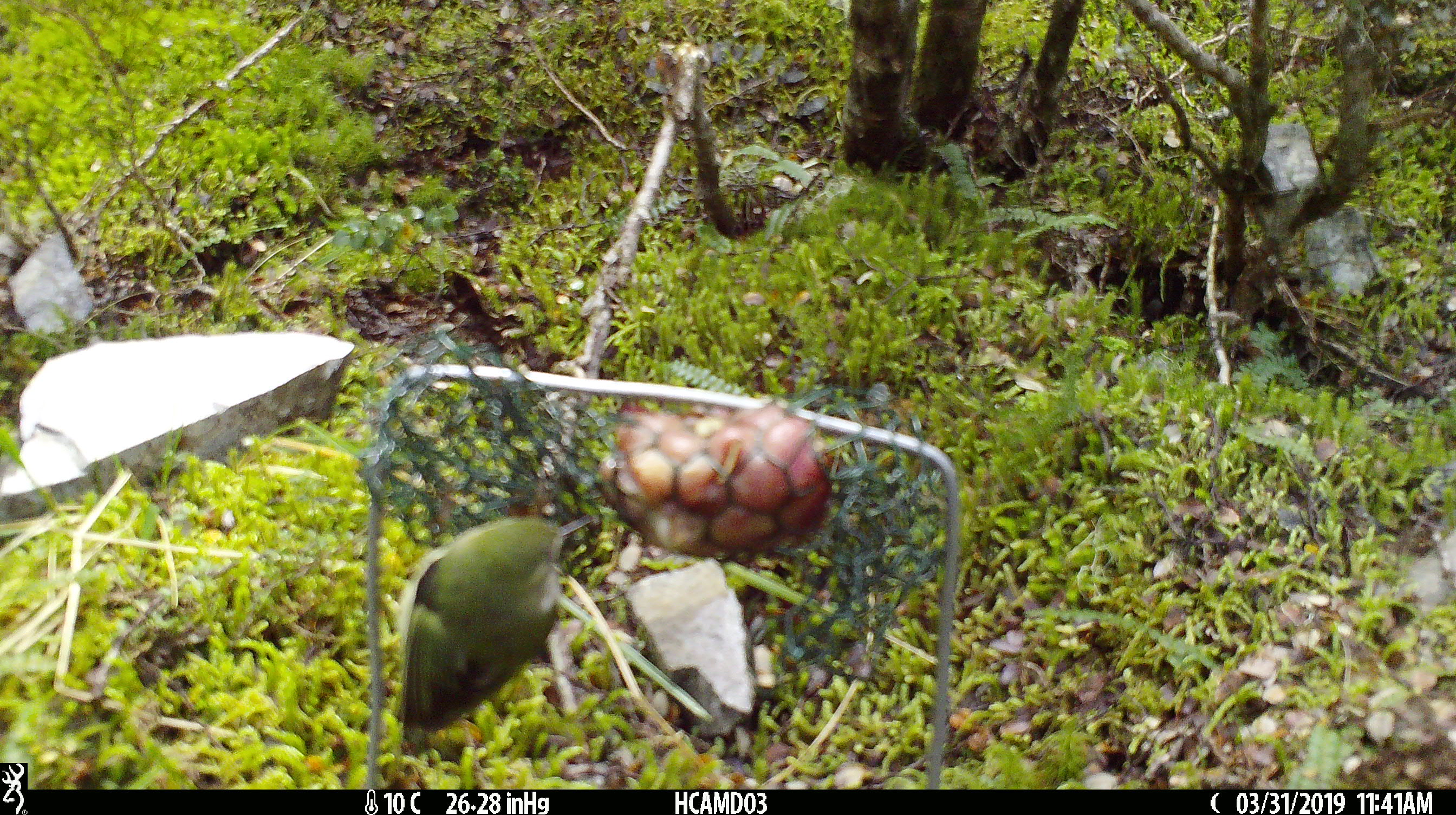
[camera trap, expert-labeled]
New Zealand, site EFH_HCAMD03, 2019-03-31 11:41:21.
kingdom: Animalia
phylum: Chordata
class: Aves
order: Passeriformes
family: Acanthisittidae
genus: Acanthisitta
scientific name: Acanthisitta chloris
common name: rifleman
Rifleman (Acanthisitta chloris).